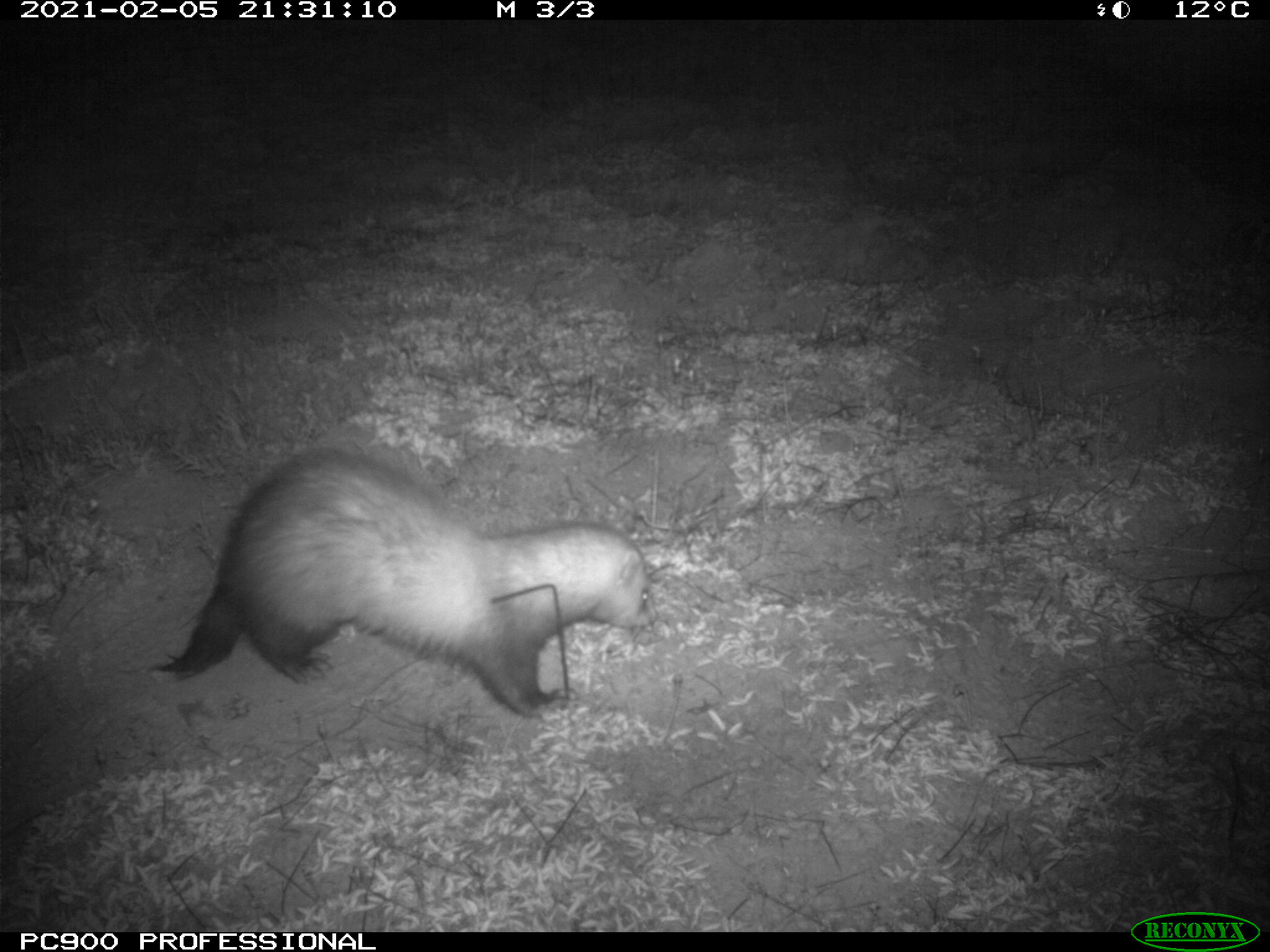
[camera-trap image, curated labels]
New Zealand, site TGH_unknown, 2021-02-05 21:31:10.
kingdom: Animalia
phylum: Chordata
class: Mammalia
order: Carnivora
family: Mustelidae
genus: Mustela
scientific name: Mustela furo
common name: ferret